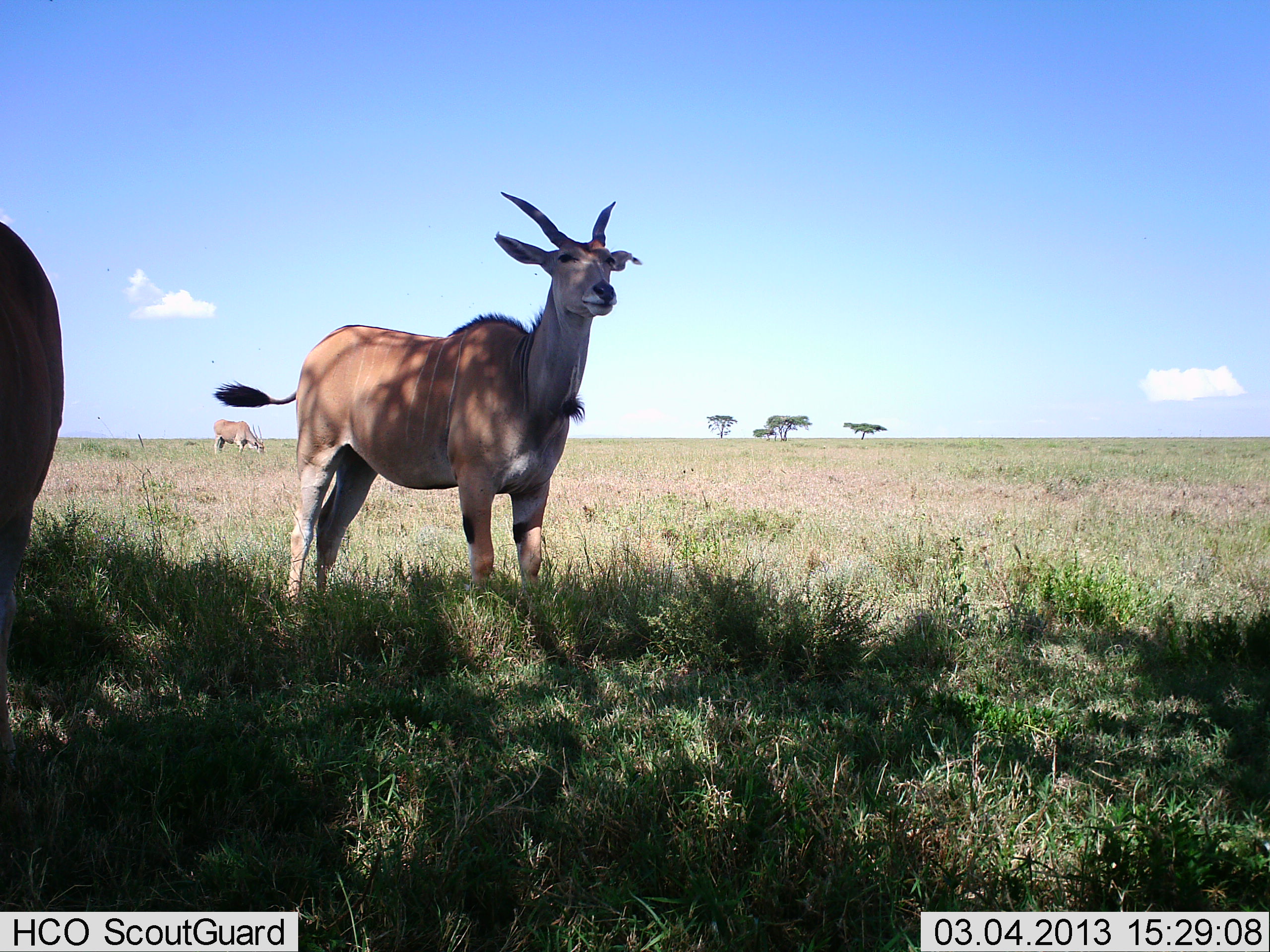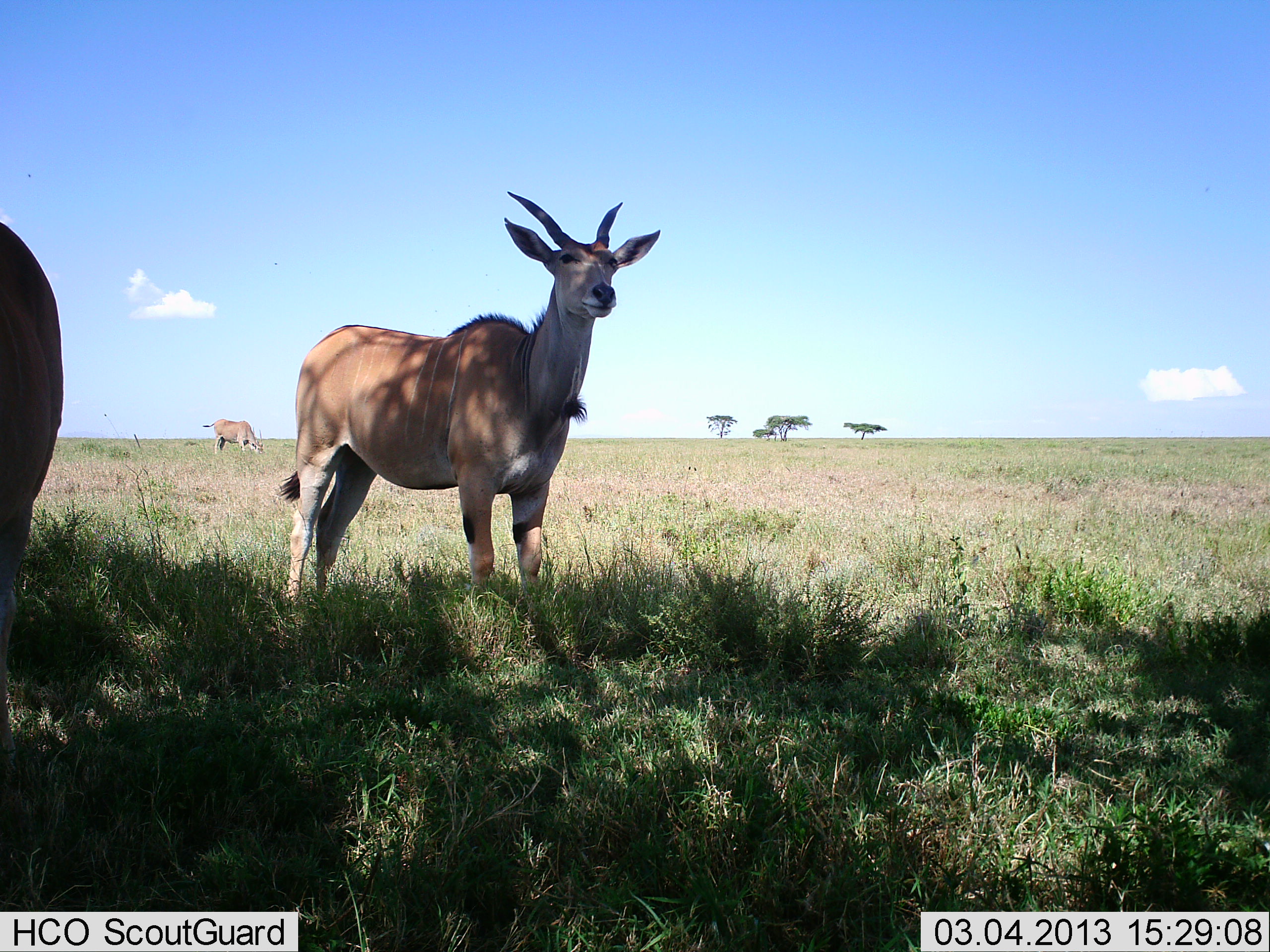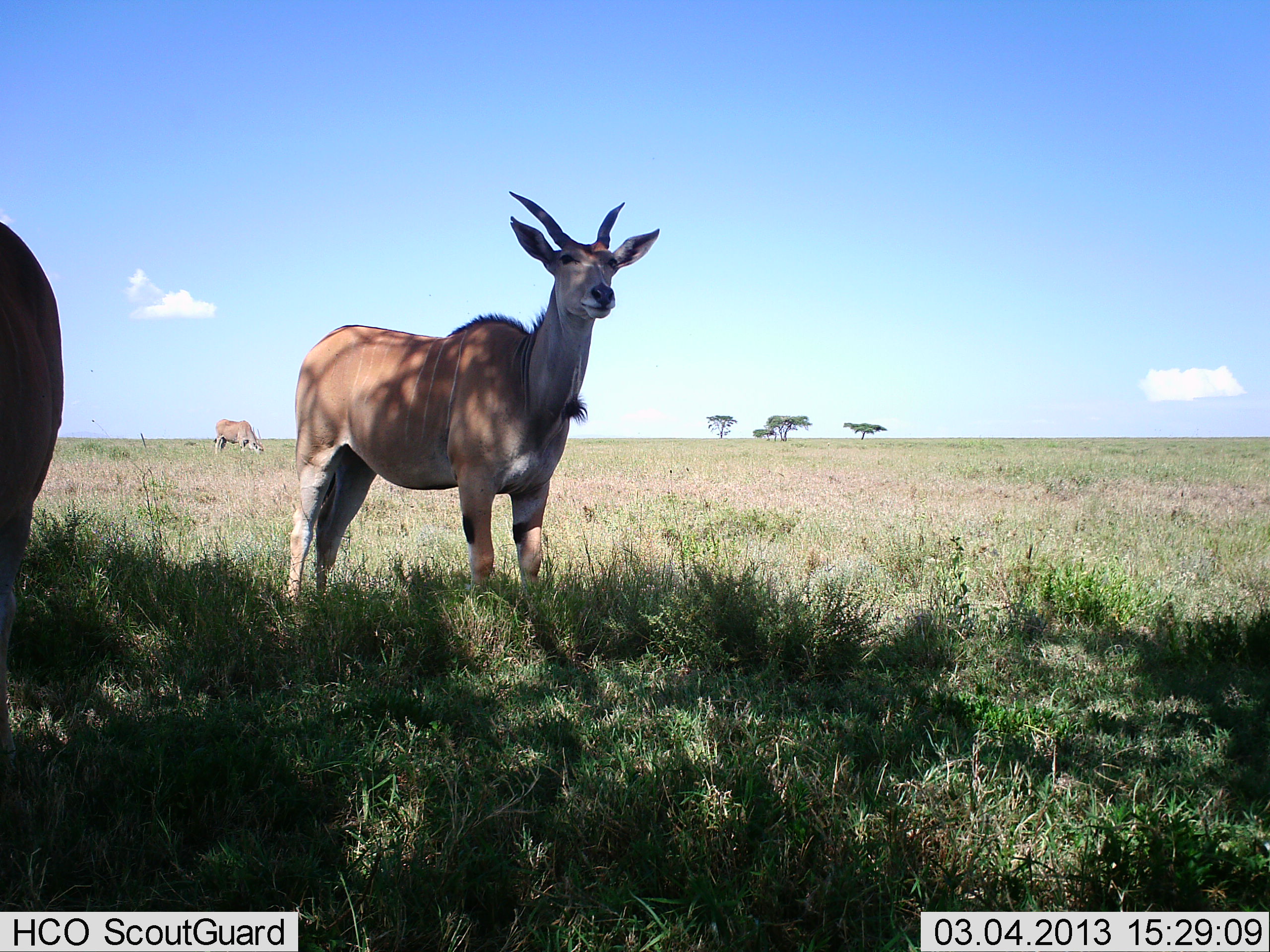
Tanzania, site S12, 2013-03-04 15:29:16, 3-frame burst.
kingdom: Animalia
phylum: Chordata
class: Mammalia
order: Artiodactyla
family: Bovidae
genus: Tragelaphus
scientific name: Tragelaphus oryx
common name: eland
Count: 3.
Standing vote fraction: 100%.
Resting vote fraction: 0%.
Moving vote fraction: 5%.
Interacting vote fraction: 0%.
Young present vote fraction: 0%.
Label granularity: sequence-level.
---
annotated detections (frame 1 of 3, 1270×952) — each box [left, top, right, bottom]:
animal: [210, 192, 643, 622]; [1, 221, 65, 773]; [212, 419, 265, 455]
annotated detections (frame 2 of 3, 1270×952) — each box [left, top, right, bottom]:
animal: [283, 192, 661, 597]; [0, 222, 65, 771]; [202, 419, 265, 457]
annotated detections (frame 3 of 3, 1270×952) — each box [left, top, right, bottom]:
animal: [285, 189, 660, 611]; [1, 221, 64, 720]; [214, 419, 264, 456]